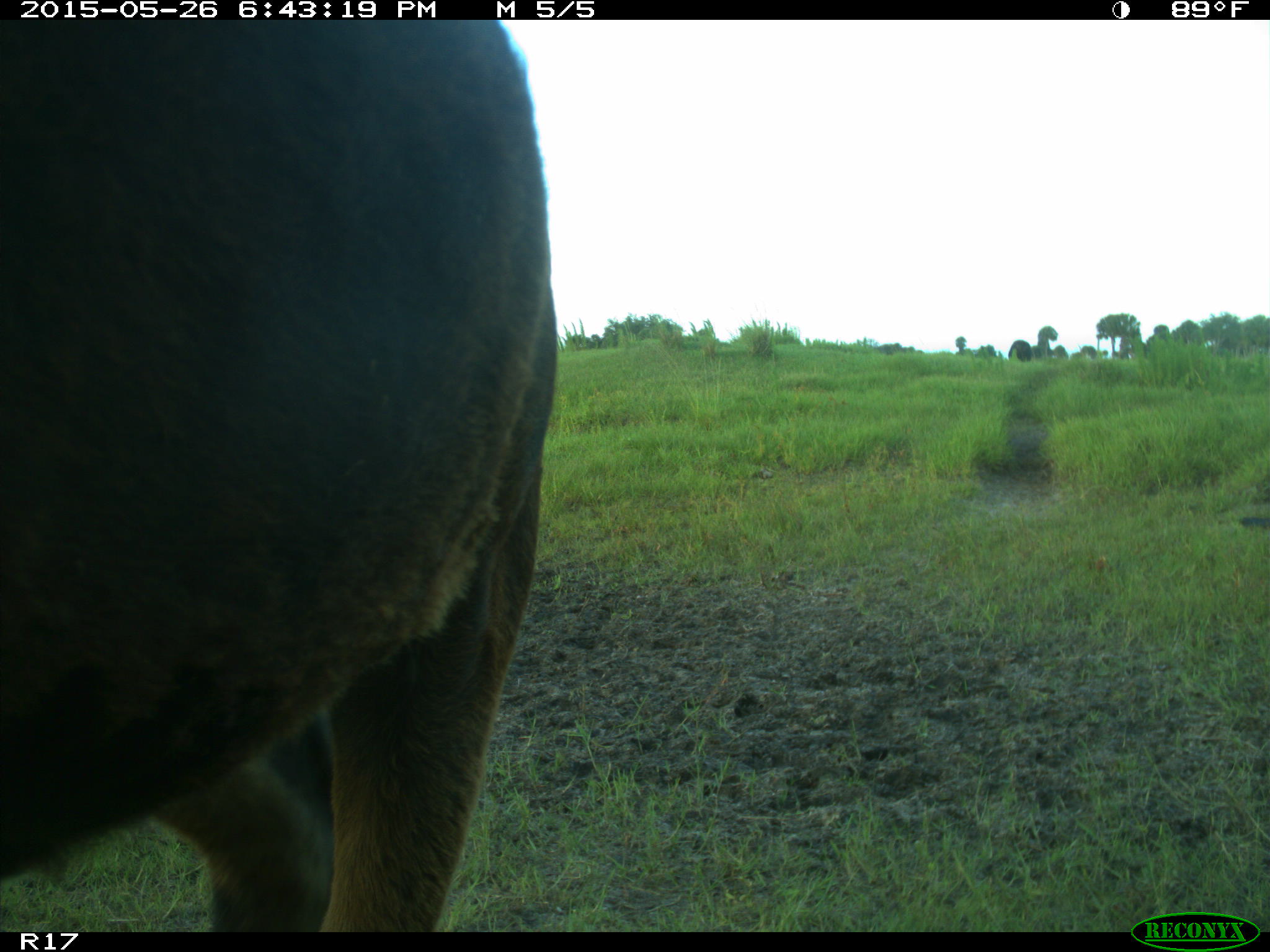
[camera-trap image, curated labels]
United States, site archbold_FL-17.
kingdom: Animalia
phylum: Chordata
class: Mammalia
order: Artiodactyla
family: Bovidae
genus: Bos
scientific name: Bos taurus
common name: domestic cow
Bos taurus (domestic cow).